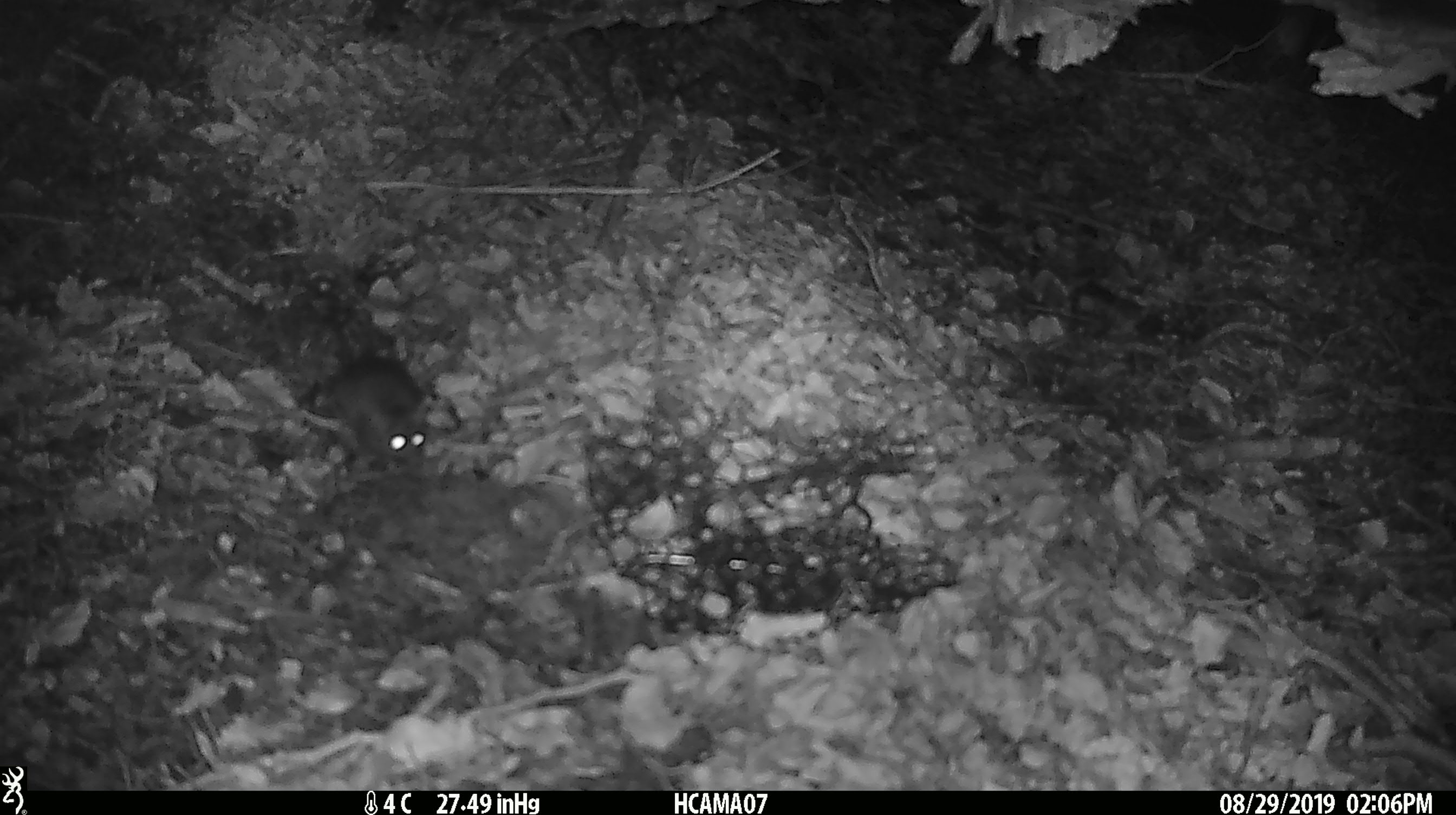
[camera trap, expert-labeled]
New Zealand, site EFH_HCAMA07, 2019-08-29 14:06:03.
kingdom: Animalia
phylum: Chordata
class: Mammalia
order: Rodentia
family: Muridae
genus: Mus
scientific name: Mus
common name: mouse